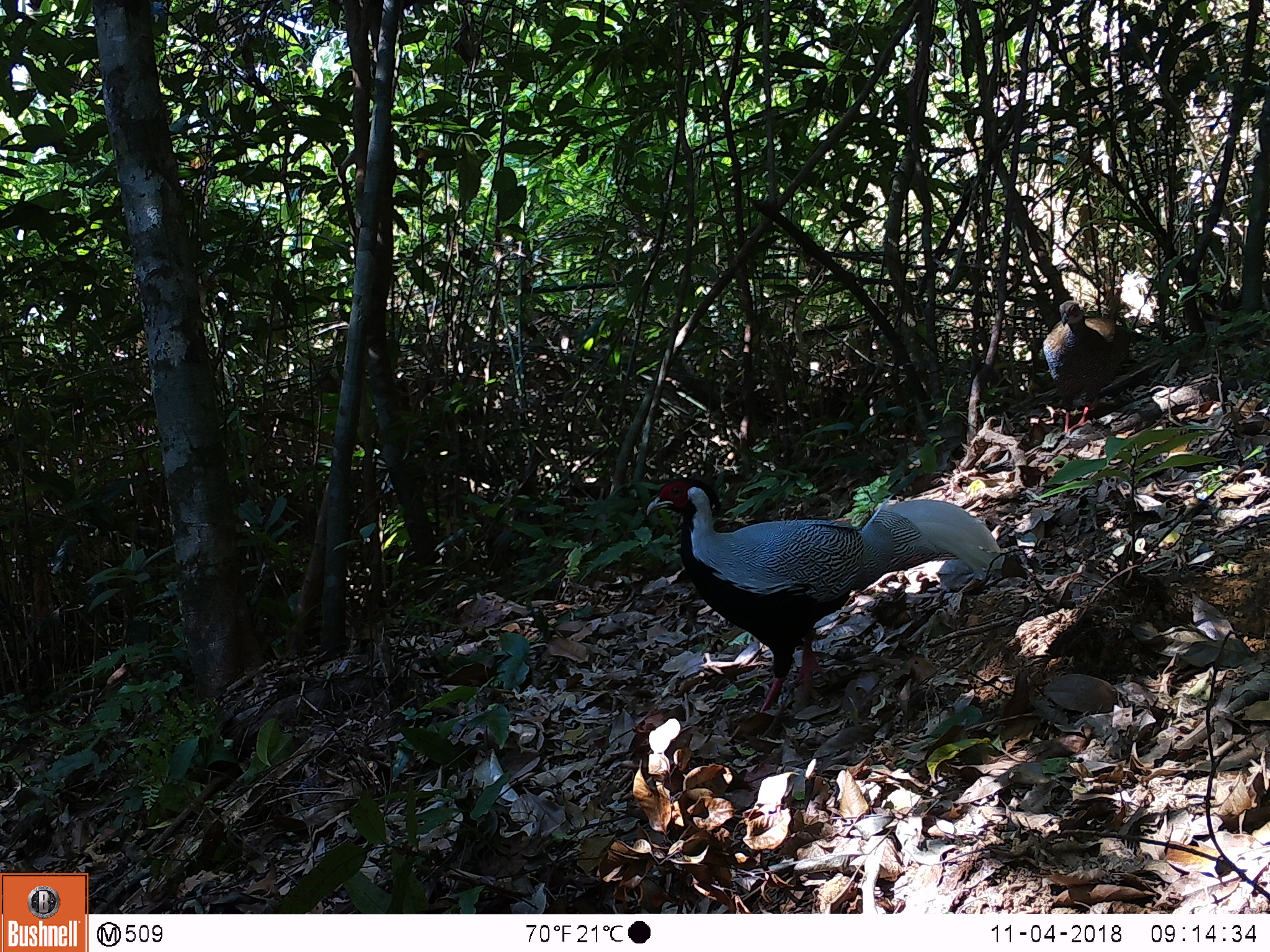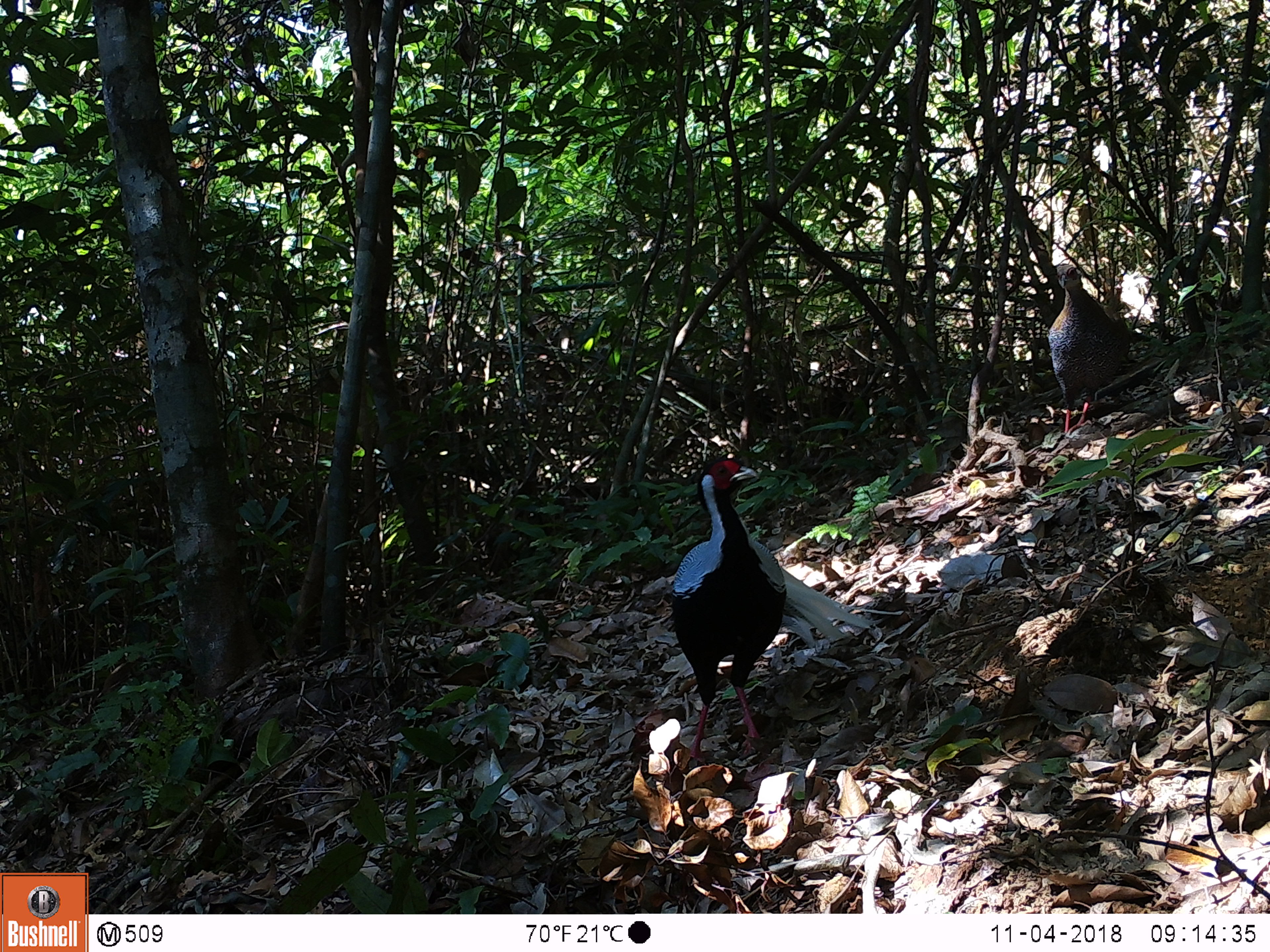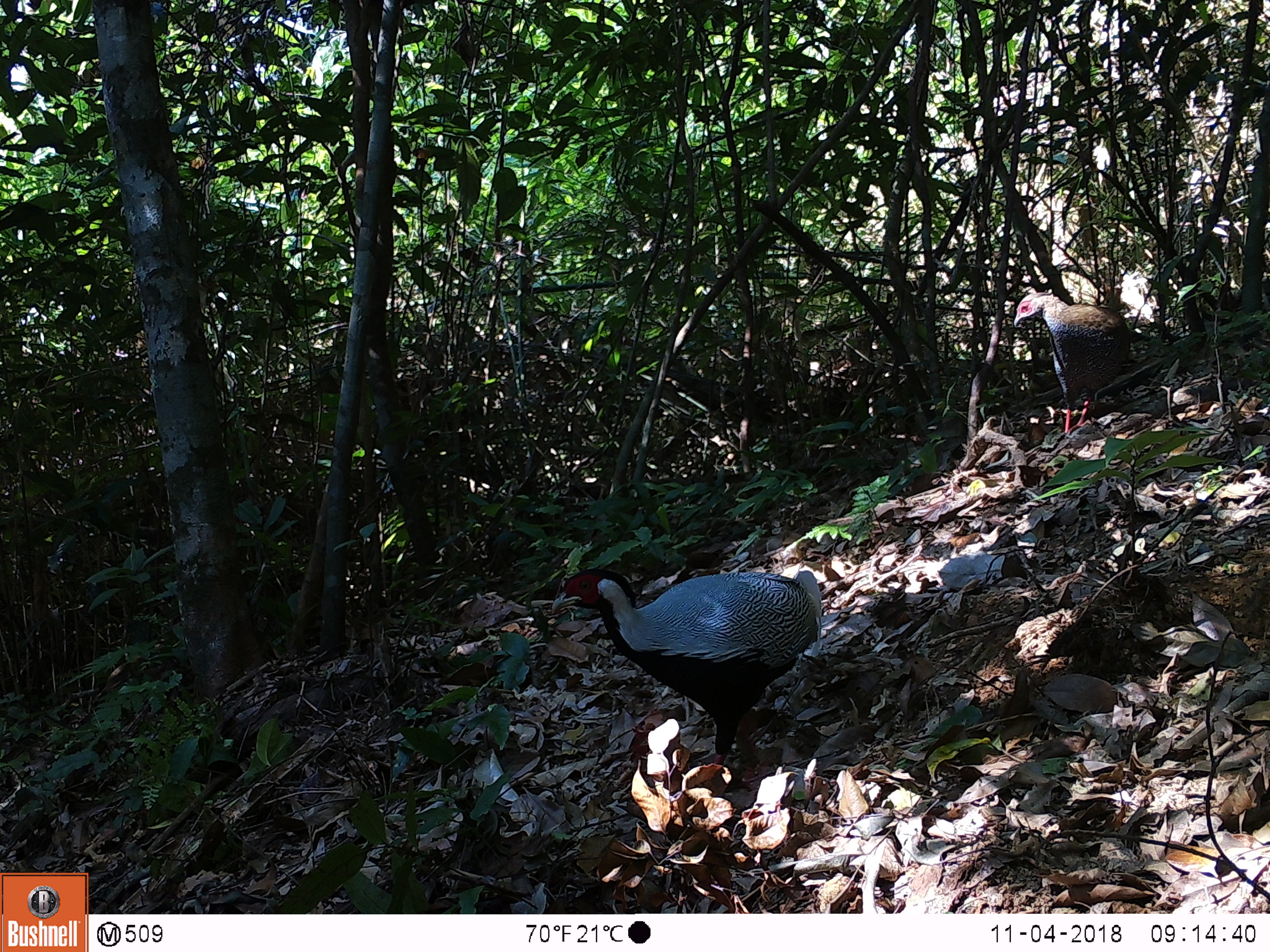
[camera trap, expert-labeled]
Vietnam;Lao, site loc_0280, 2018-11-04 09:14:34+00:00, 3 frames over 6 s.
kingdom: Animalia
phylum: Chordata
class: Aves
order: Galliformes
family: Phasianidae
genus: Lophura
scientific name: Lophura nycthemera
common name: silver pheasant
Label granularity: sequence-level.